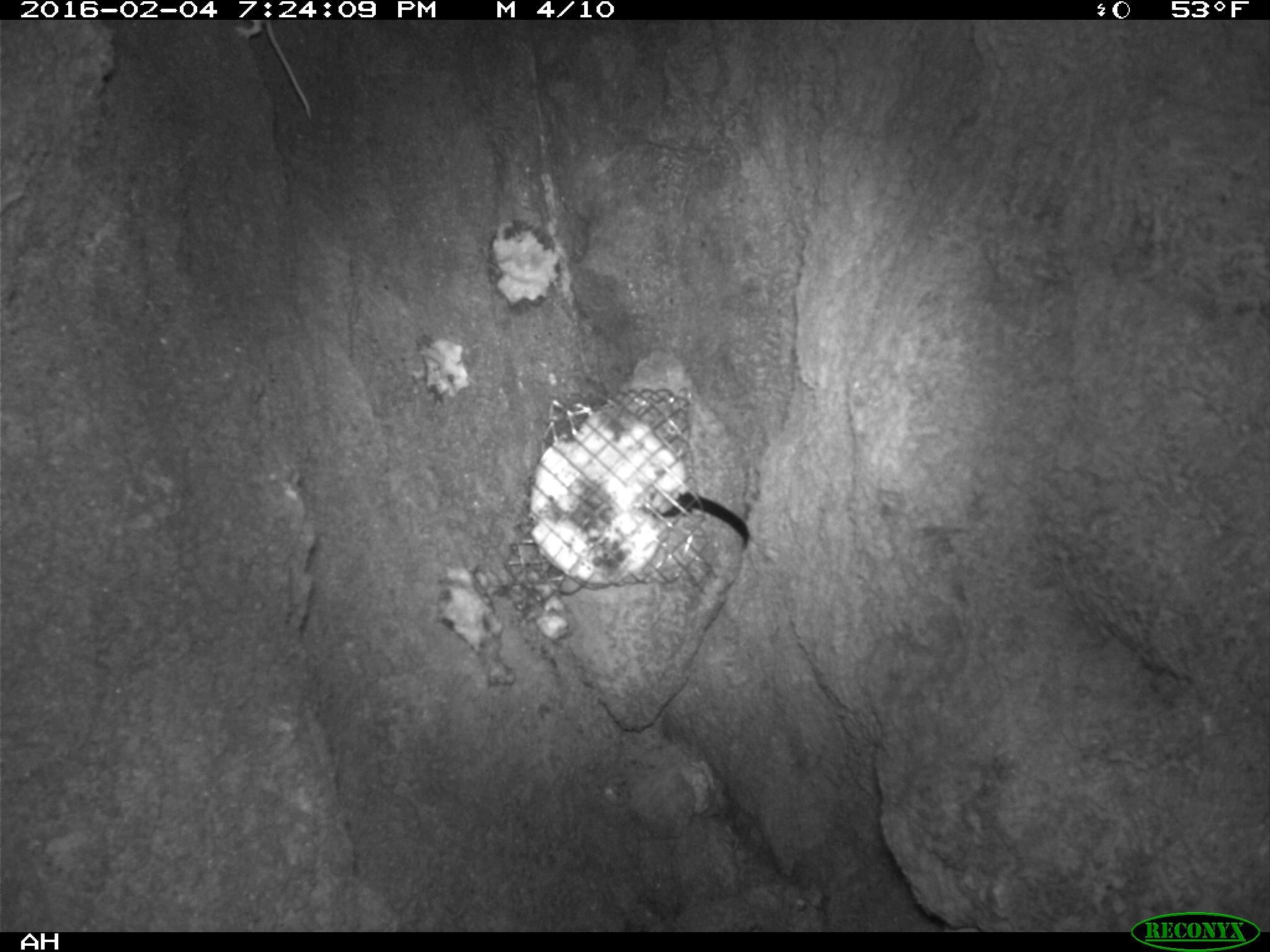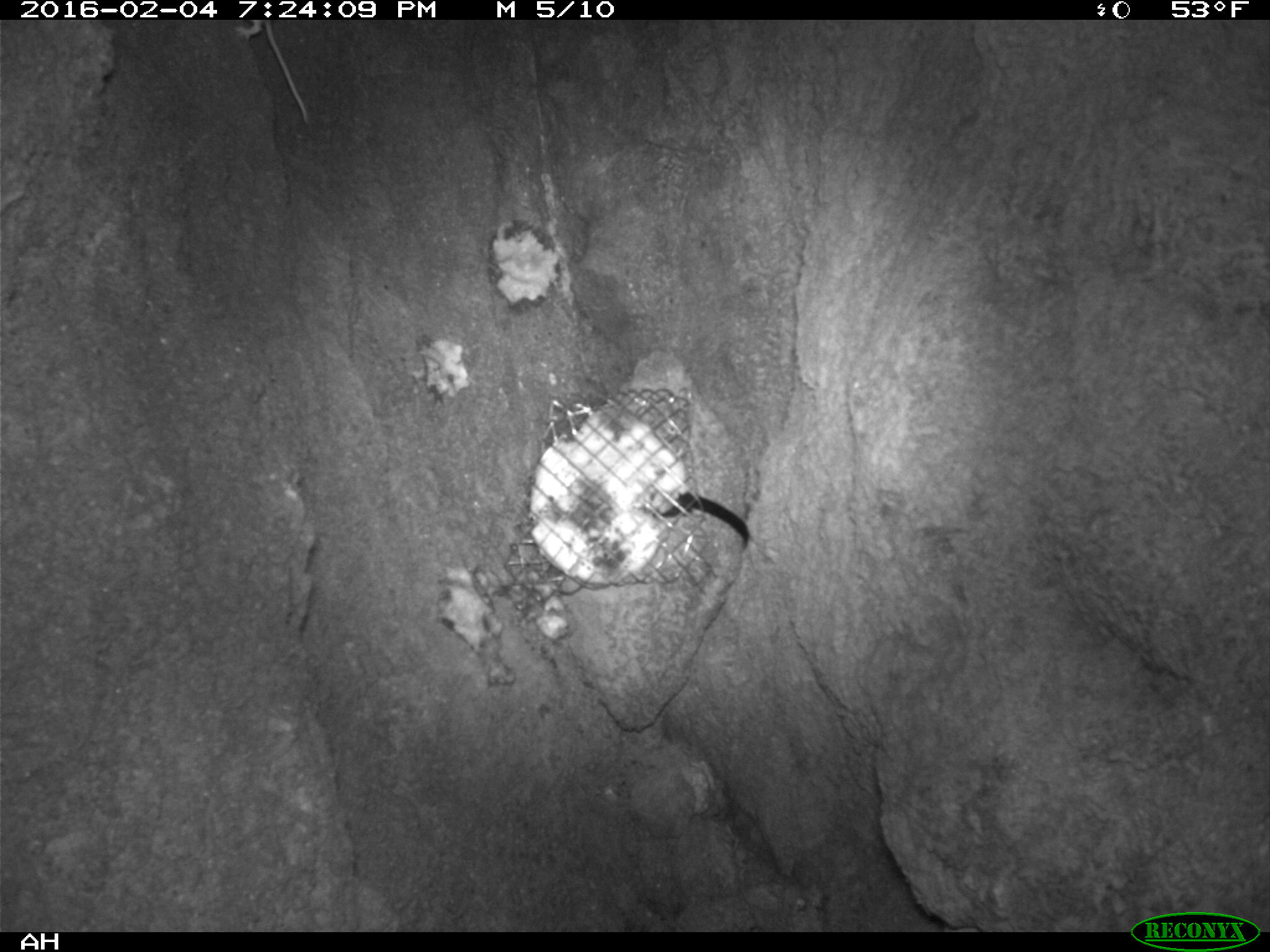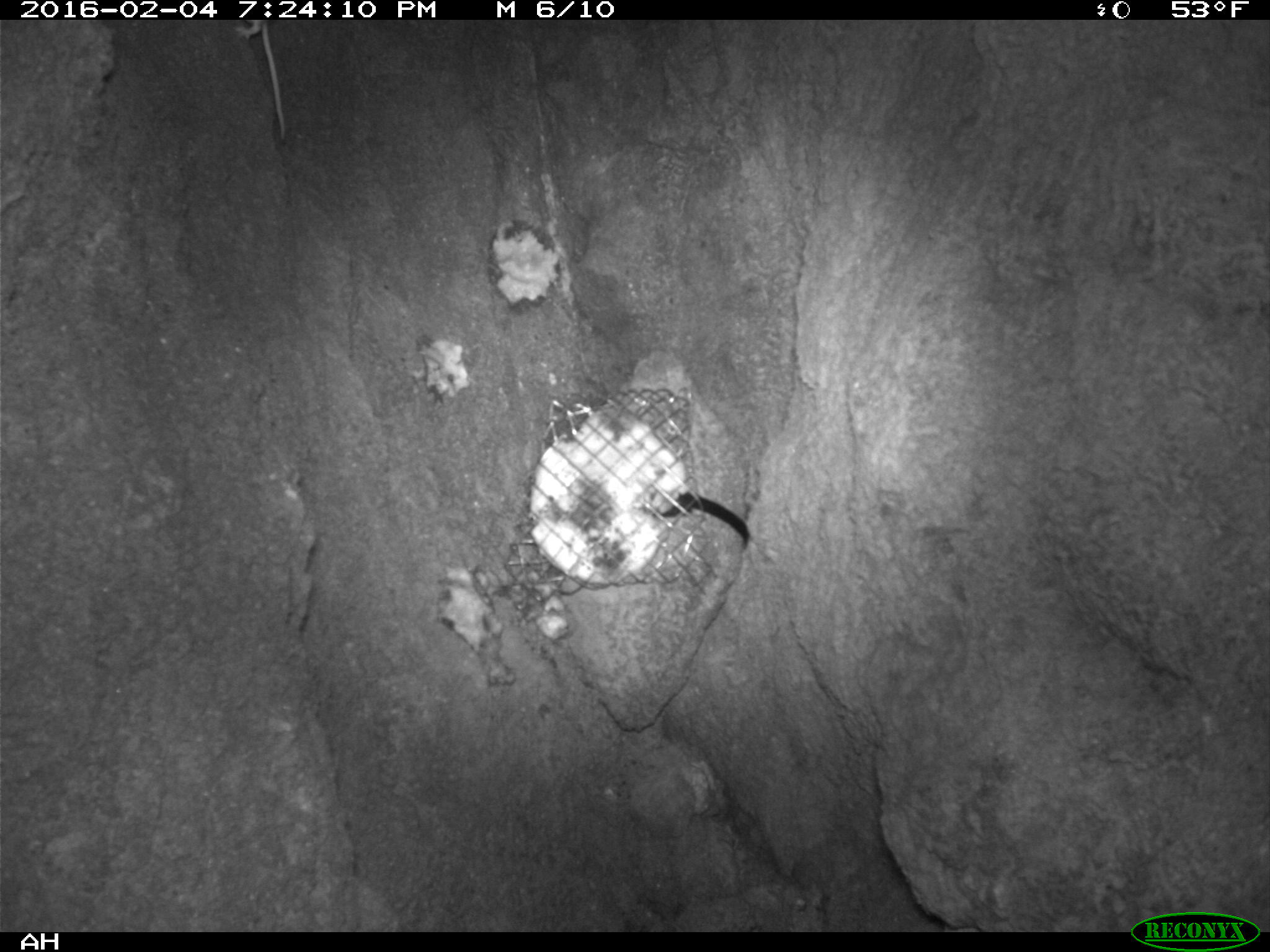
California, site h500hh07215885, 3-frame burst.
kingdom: Animalia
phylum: Chordata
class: Mammalia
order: Rodentia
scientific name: Rodentia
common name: rodent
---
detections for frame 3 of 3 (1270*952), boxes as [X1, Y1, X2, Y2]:
rodent: [229, 20, 286, 139]